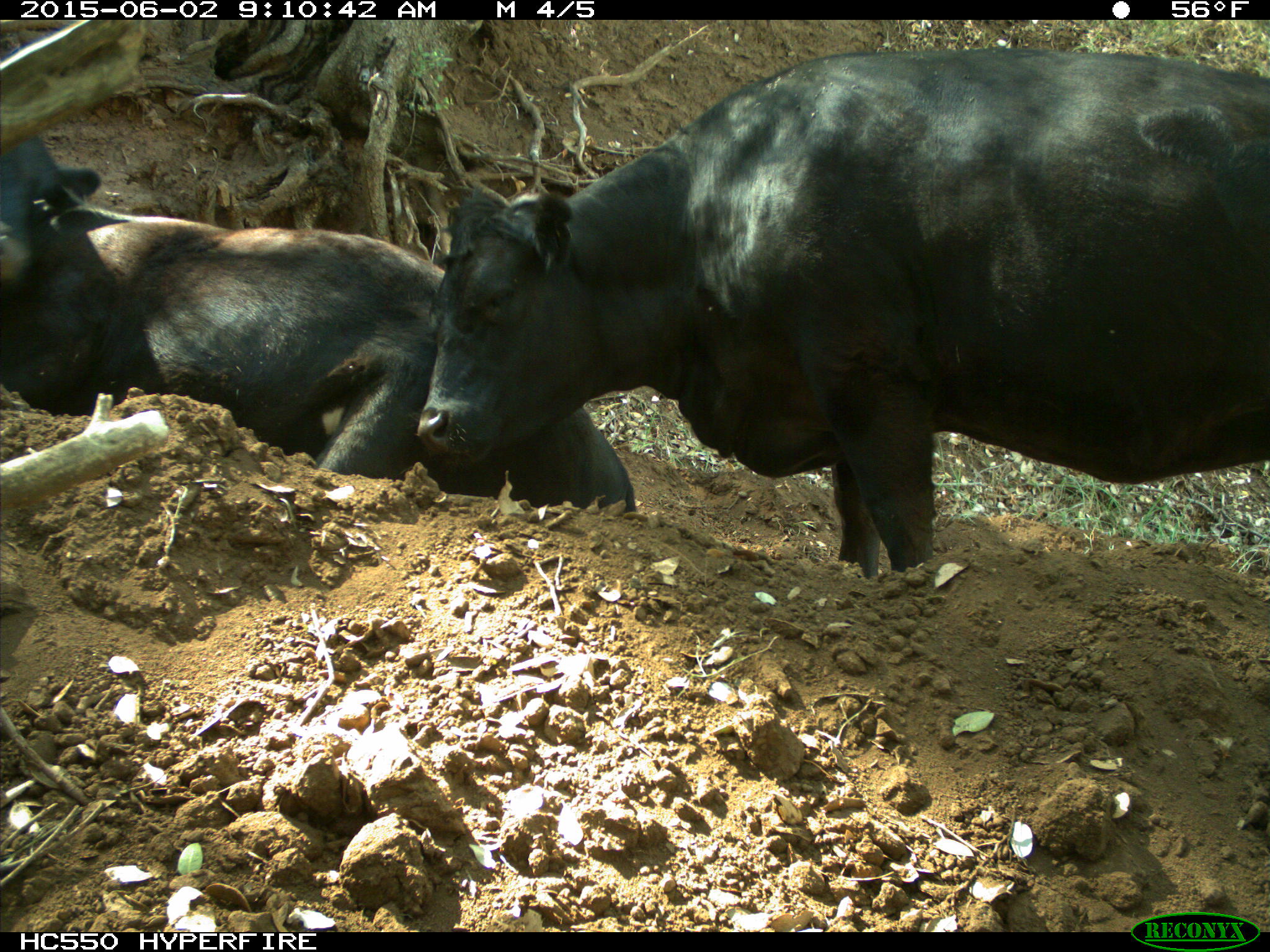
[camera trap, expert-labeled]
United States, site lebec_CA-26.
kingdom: Animalia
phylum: Chordata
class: Mammalia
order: Artiodactyla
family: Bovidae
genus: Bos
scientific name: Bos taurus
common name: domestic cow